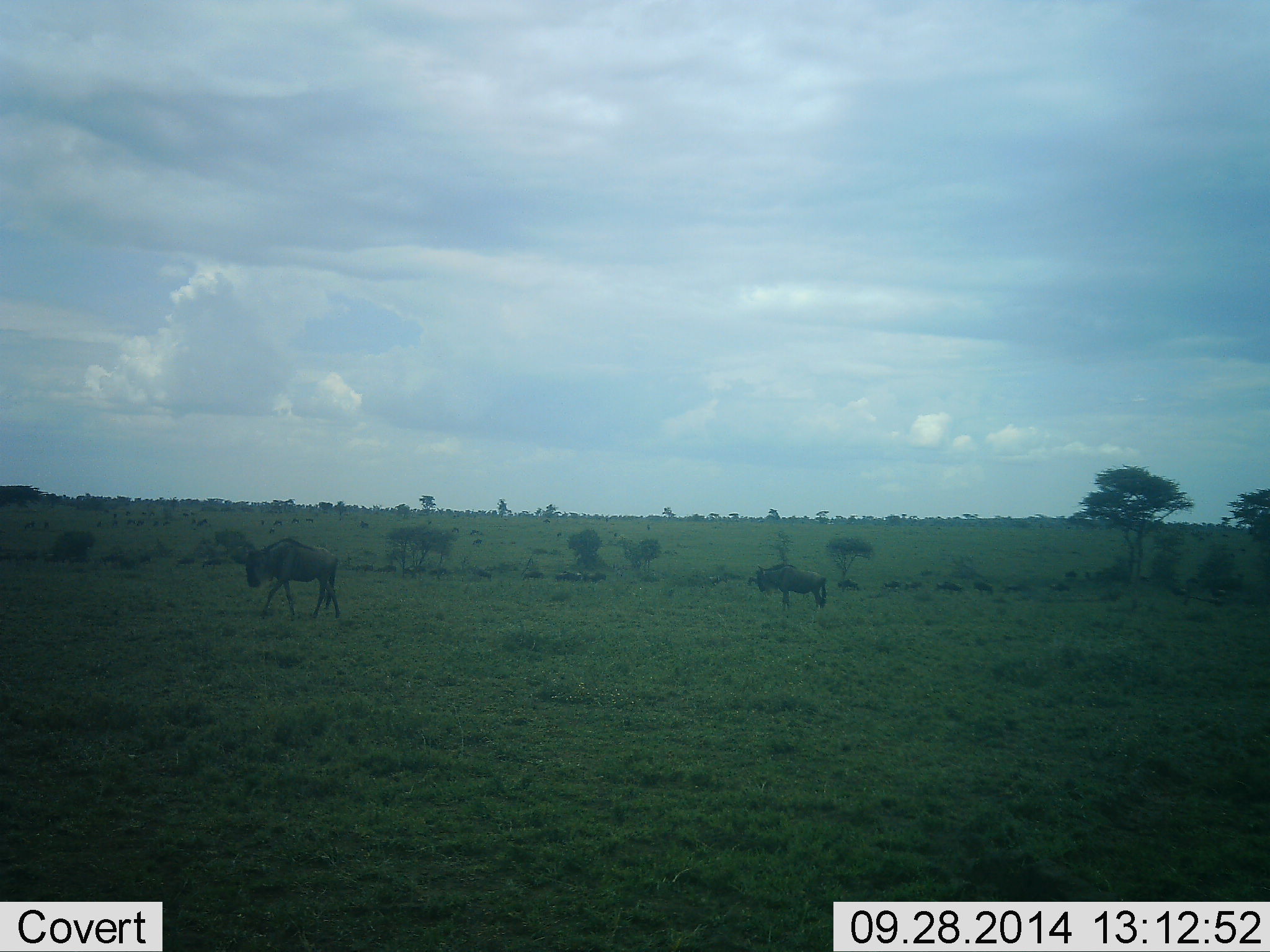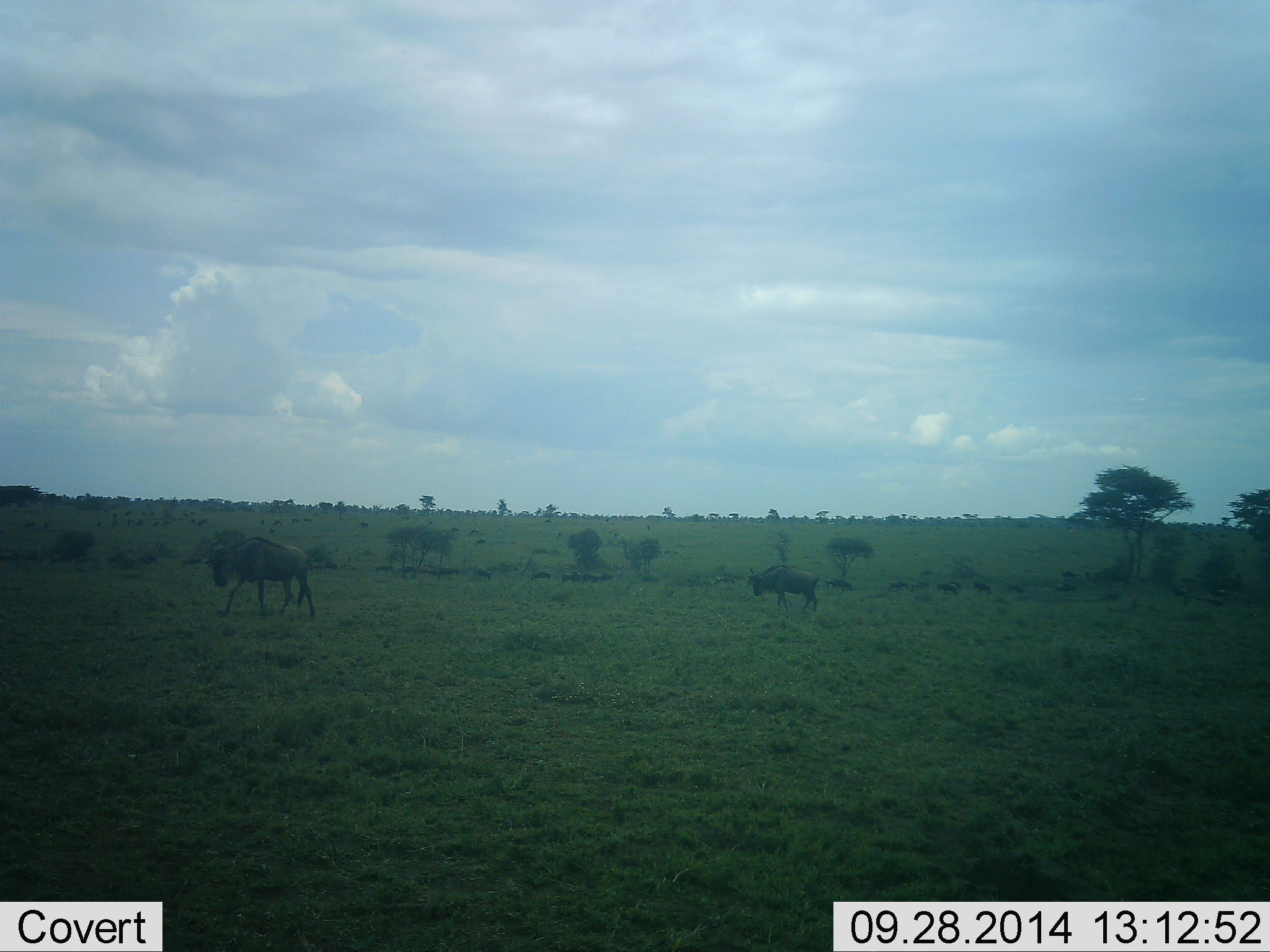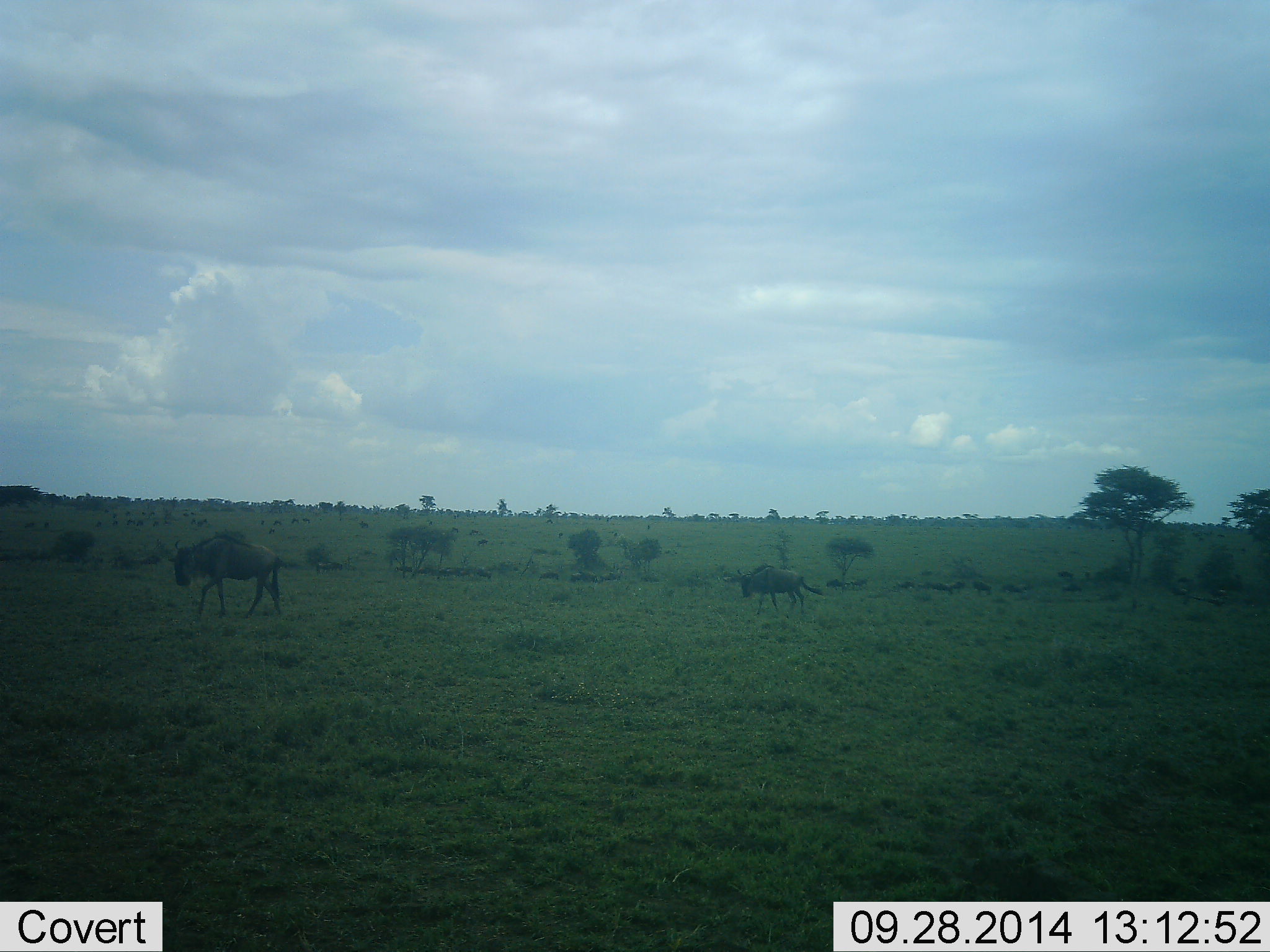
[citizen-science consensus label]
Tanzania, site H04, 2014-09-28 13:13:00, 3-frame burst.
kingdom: Animalia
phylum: Chordata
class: Mammalia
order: Artiodactyla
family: Bovidae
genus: Connochaetes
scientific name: Connochaetes taurinus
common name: blue wildebeest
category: wildebeest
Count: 11-50.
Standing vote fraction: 30%.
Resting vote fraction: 0%.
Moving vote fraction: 100%.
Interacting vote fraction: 0%.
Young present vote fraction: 0%.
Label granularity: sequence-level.